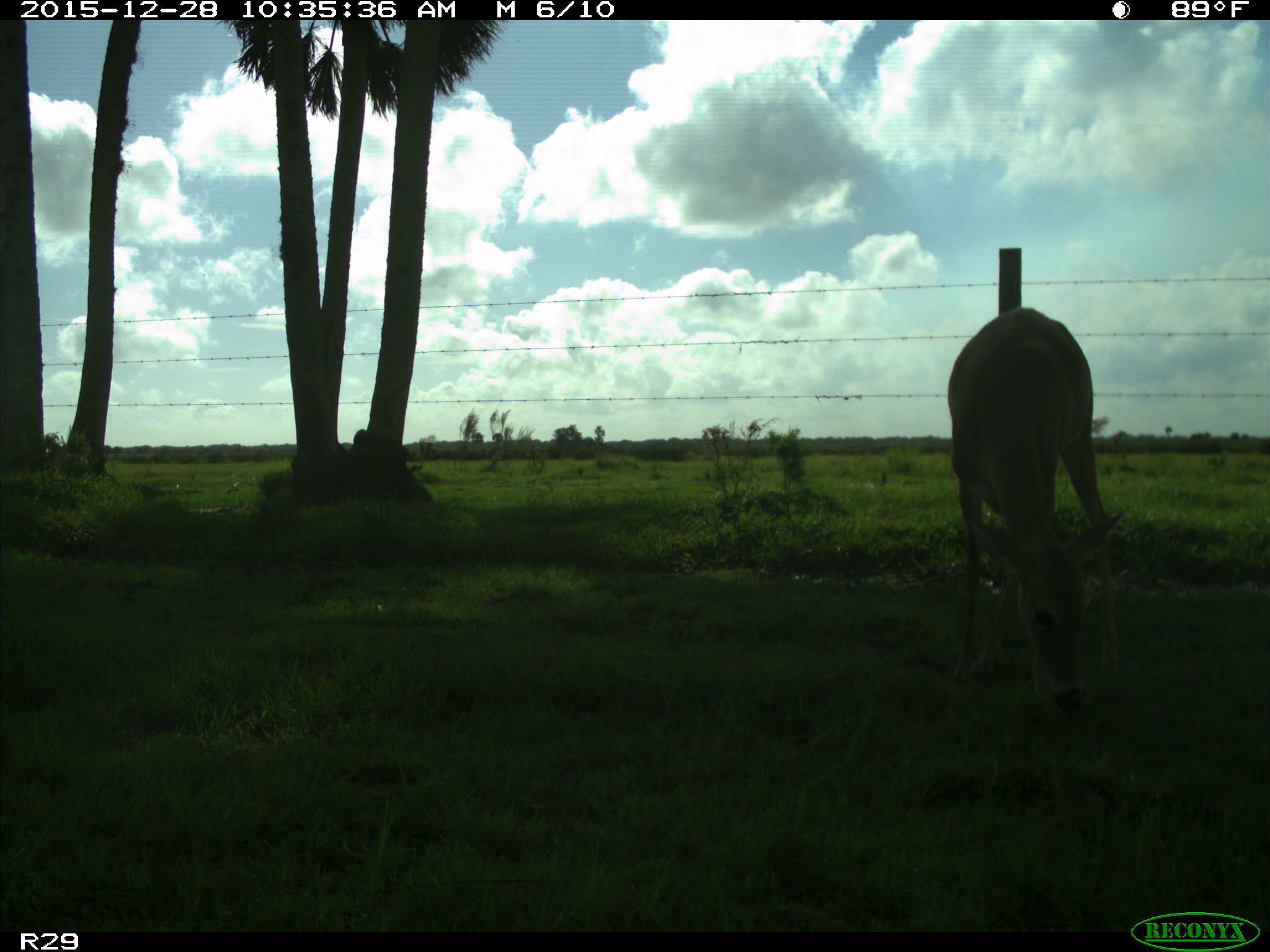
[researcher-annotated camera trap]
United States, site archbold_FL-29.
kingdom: Animalia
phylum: Chordata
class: Mammalia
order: Artiodactyla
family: Cervidae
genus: Odocoileus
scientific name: Odocoileus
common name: deer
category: unidentified deer